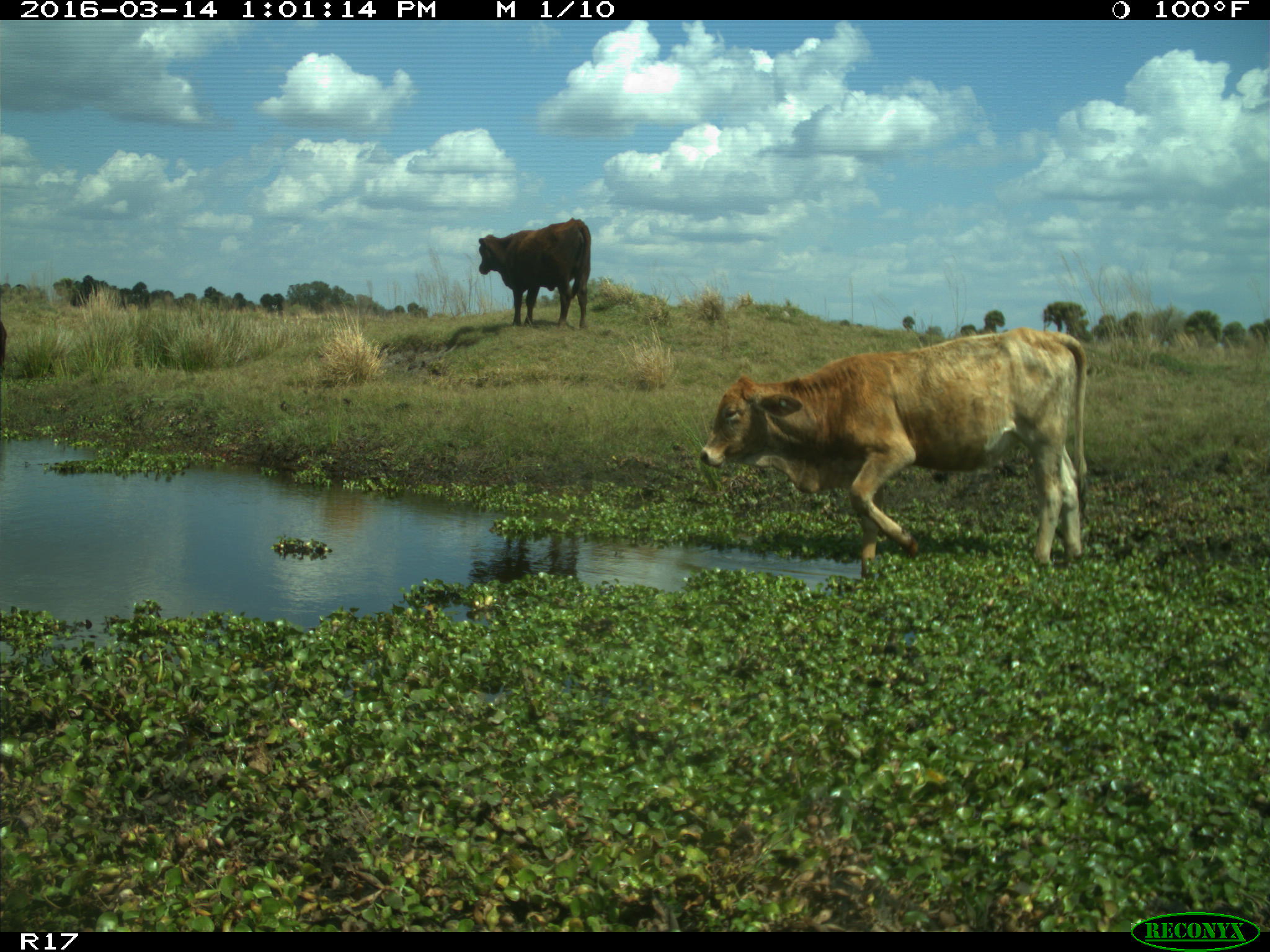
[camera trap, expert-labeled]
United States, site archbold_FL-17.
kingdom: Animalia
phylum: Chordata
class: Mammalia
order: Artiodactyla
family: Bovidae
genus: Bos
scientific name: Bos taurus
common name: domestic cow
Bos taurus (domestic cow).